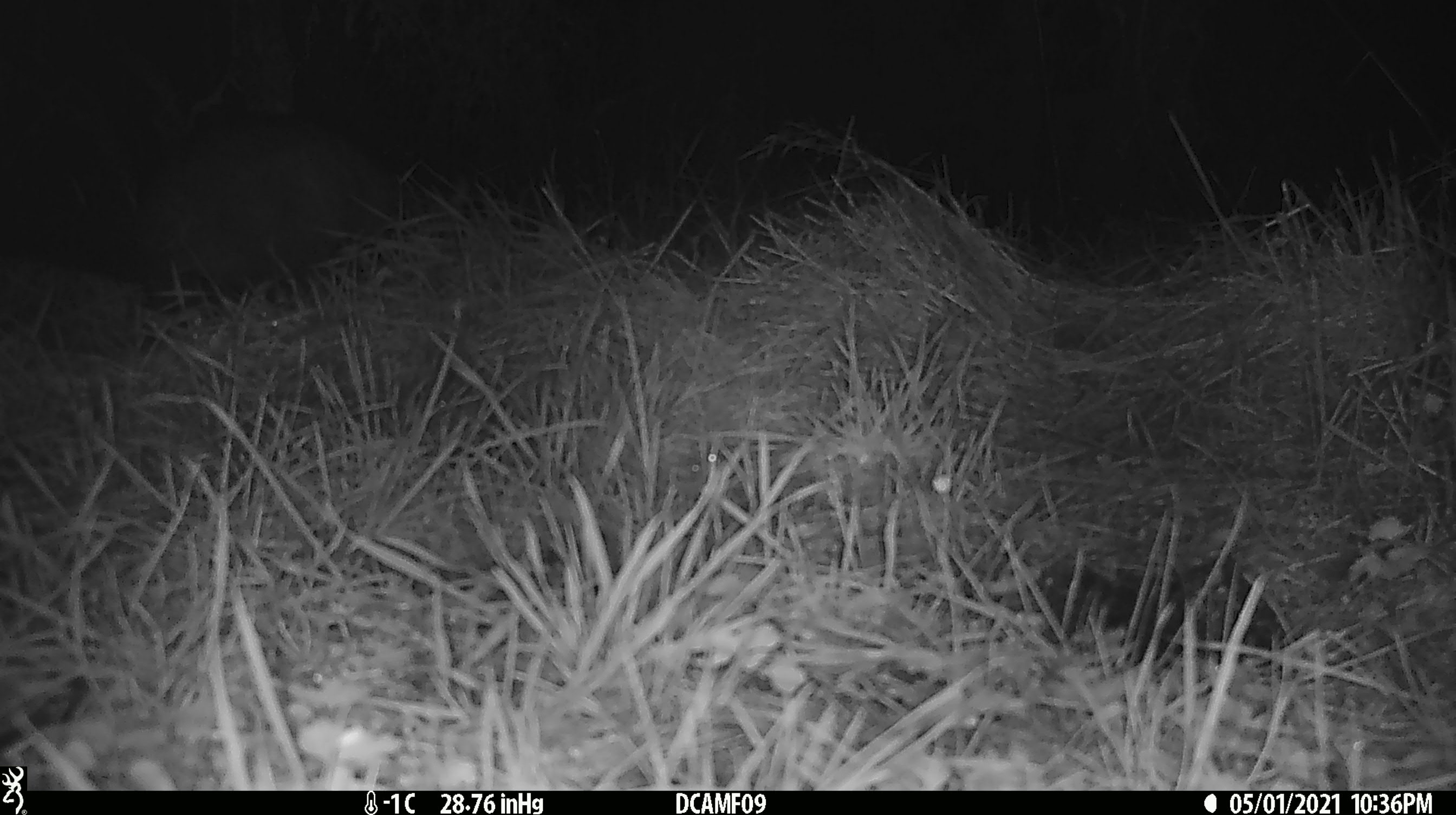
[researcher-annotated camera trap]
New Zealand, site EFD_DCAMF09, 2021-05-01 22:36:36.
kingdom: Animalia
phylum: Chordata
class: Mammalia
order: Diprotodontia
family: Phalangeridae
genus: Trichosurus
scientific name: Trichosurus vulpecula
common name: common brushtail possum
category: possum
Possum (common brushtail possum) (Trichosurus vulpecula).